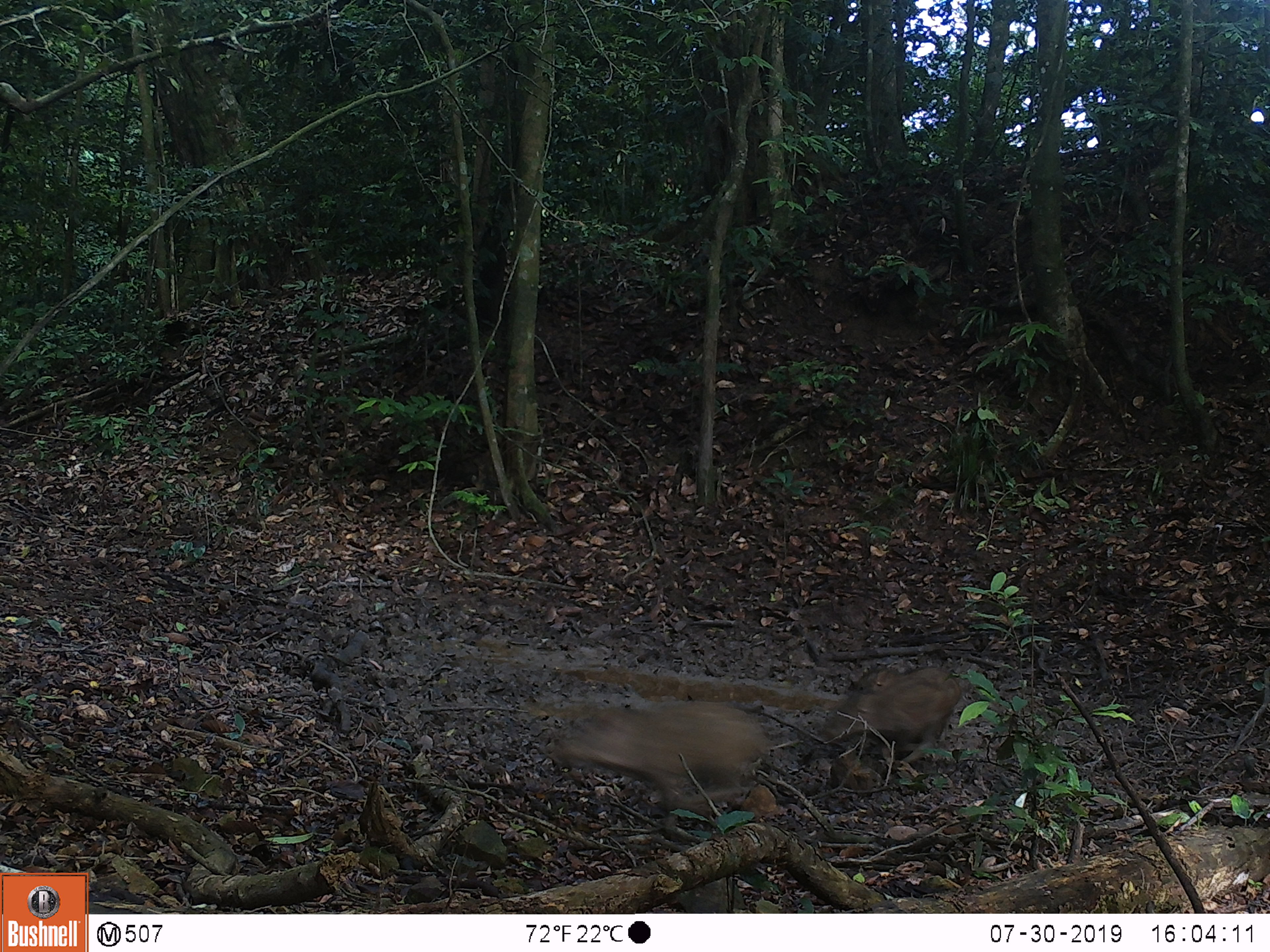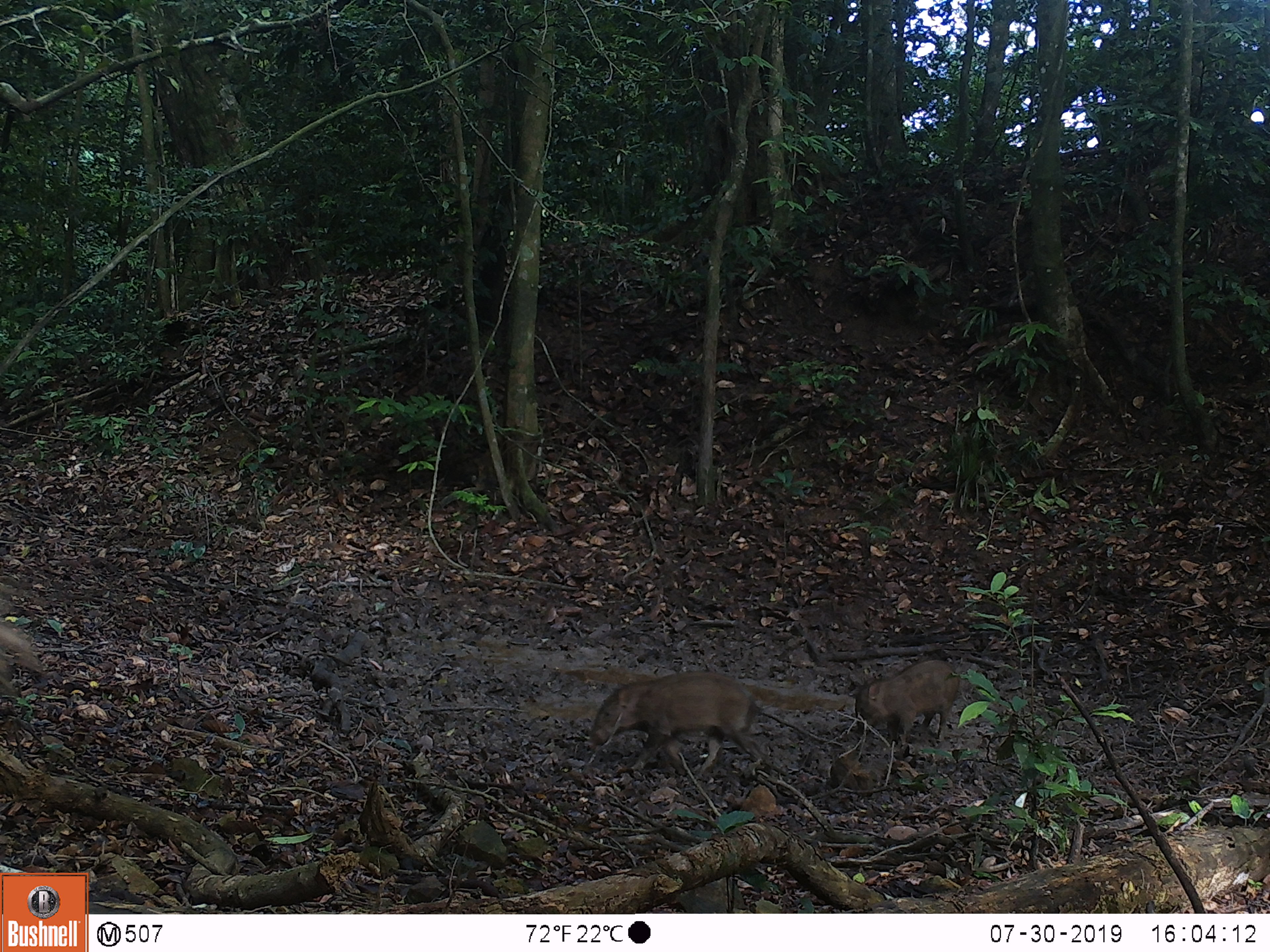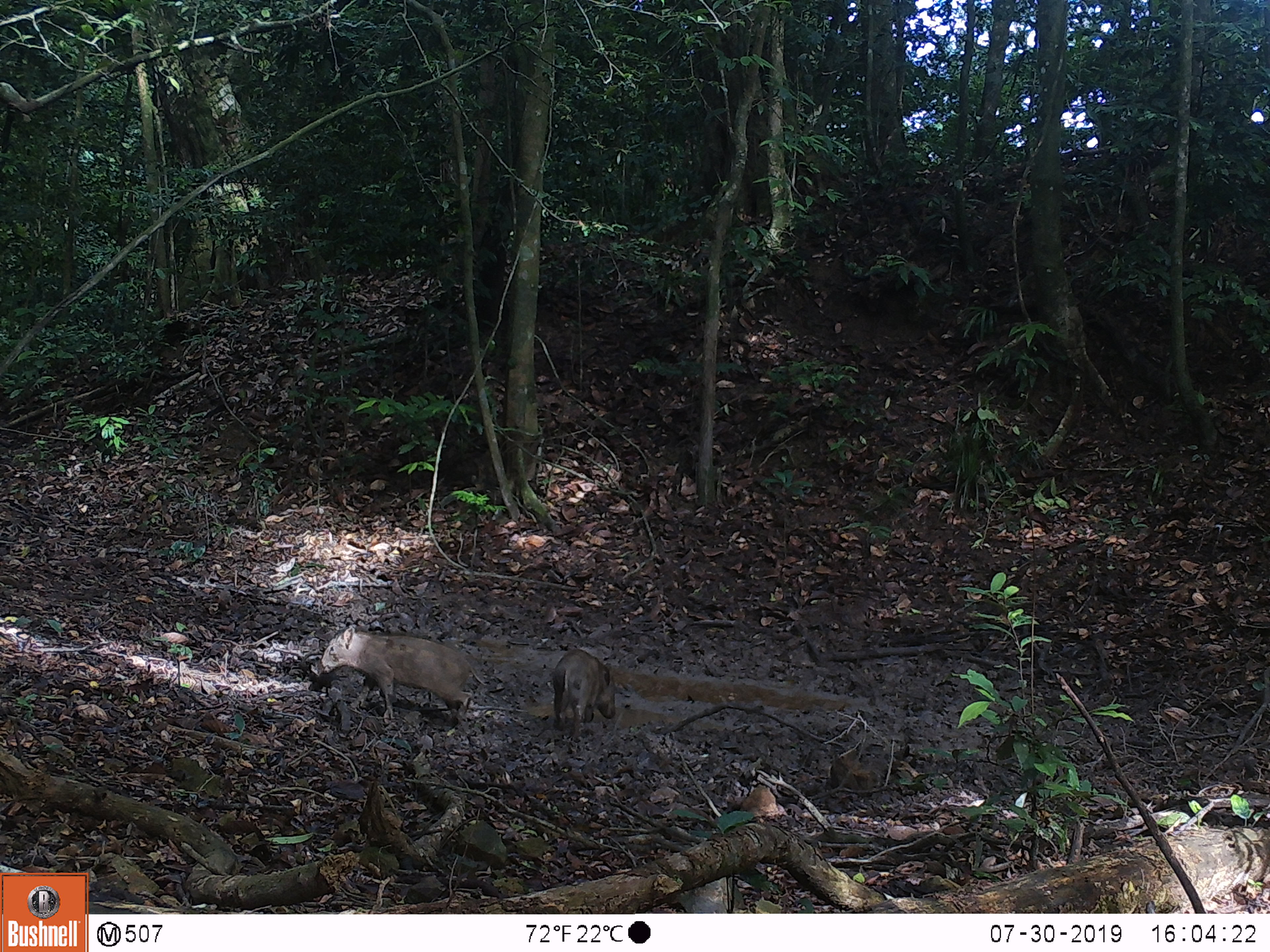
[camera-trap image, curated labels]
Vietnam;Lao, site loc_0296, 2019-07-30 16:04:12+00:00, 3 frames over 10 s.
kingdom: Animalia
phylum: Chordata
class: Mammalia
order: Artiodactyla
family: Suidae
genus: Sus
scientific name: Sus scrofa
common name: eurasian wild pig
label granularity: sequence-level